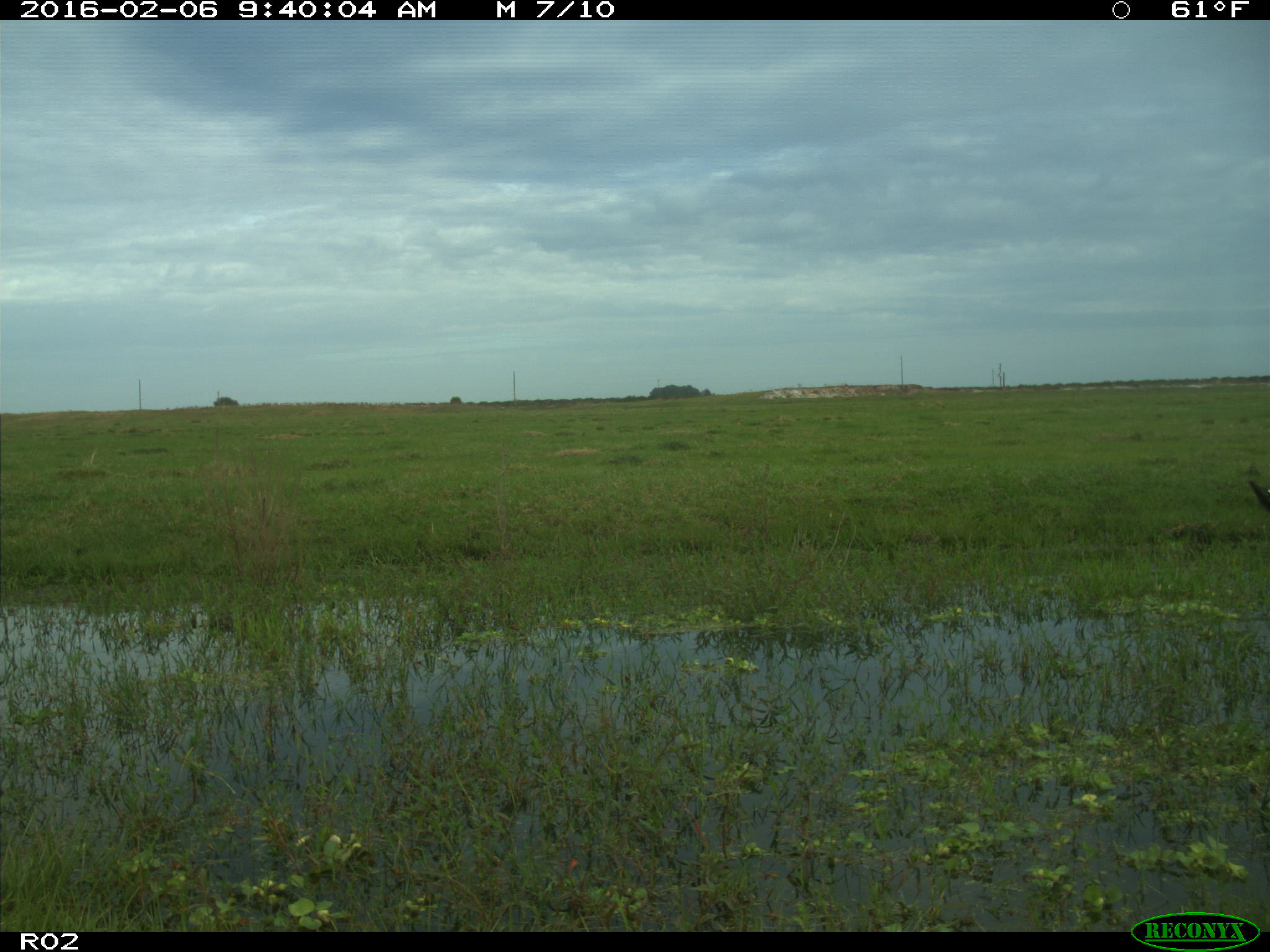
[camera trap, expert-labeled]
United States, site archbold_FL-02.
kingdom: Animalia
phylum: Chordata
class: Mammalia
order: Artiodactyla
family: Bovidae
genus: Bos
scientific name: Bos taurus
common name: domestic cow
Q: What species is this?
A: Bos taurus (domestic cow).